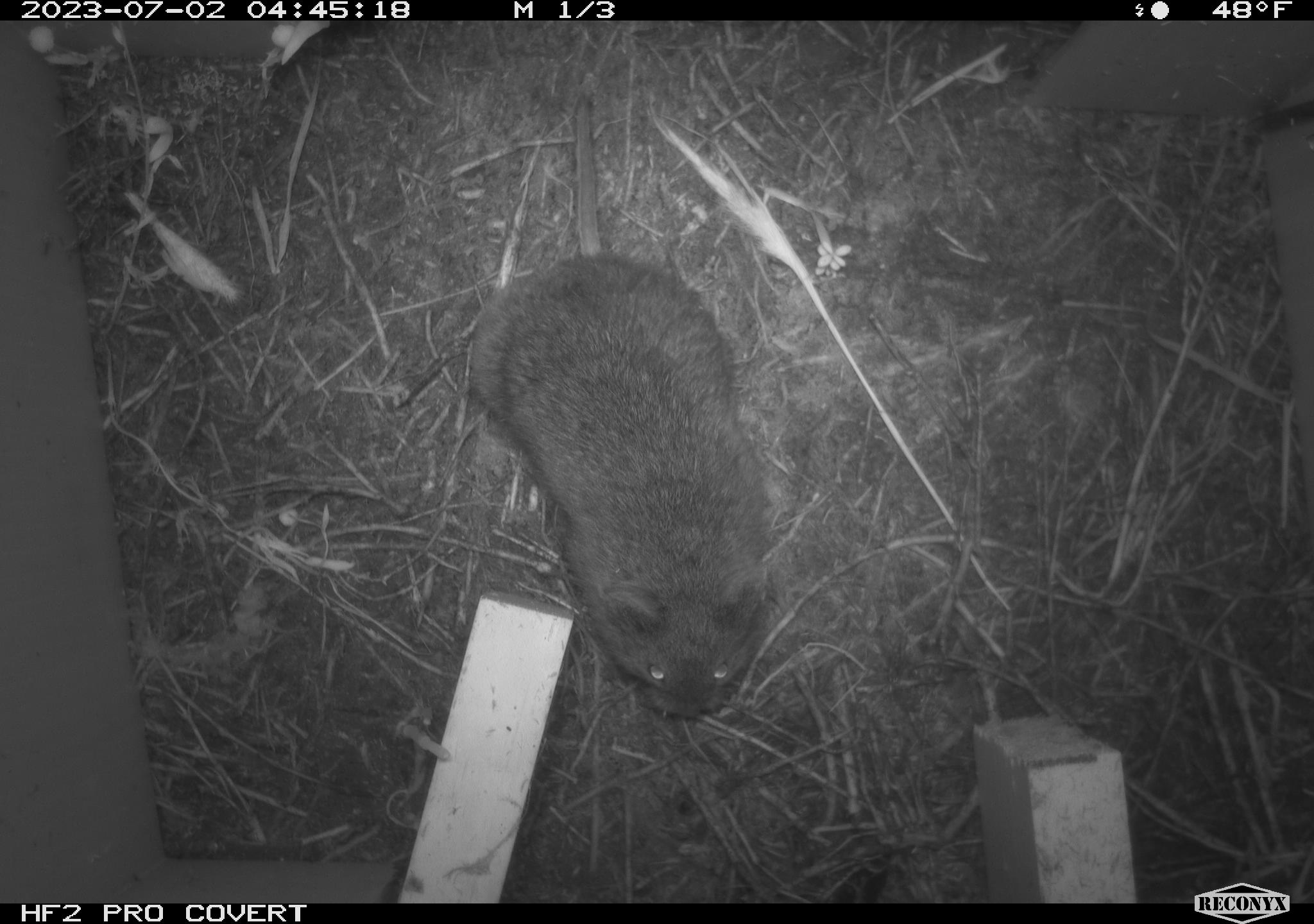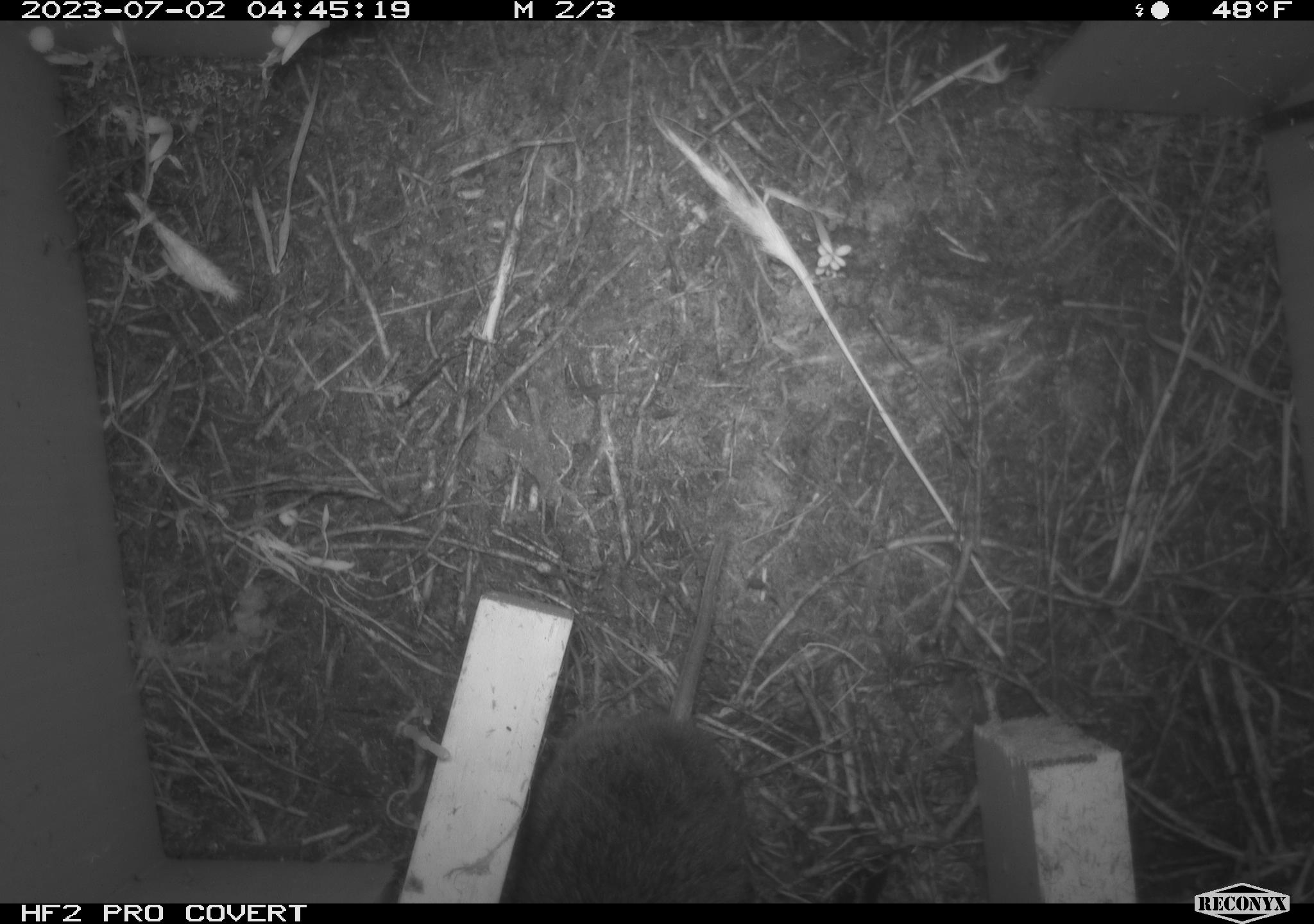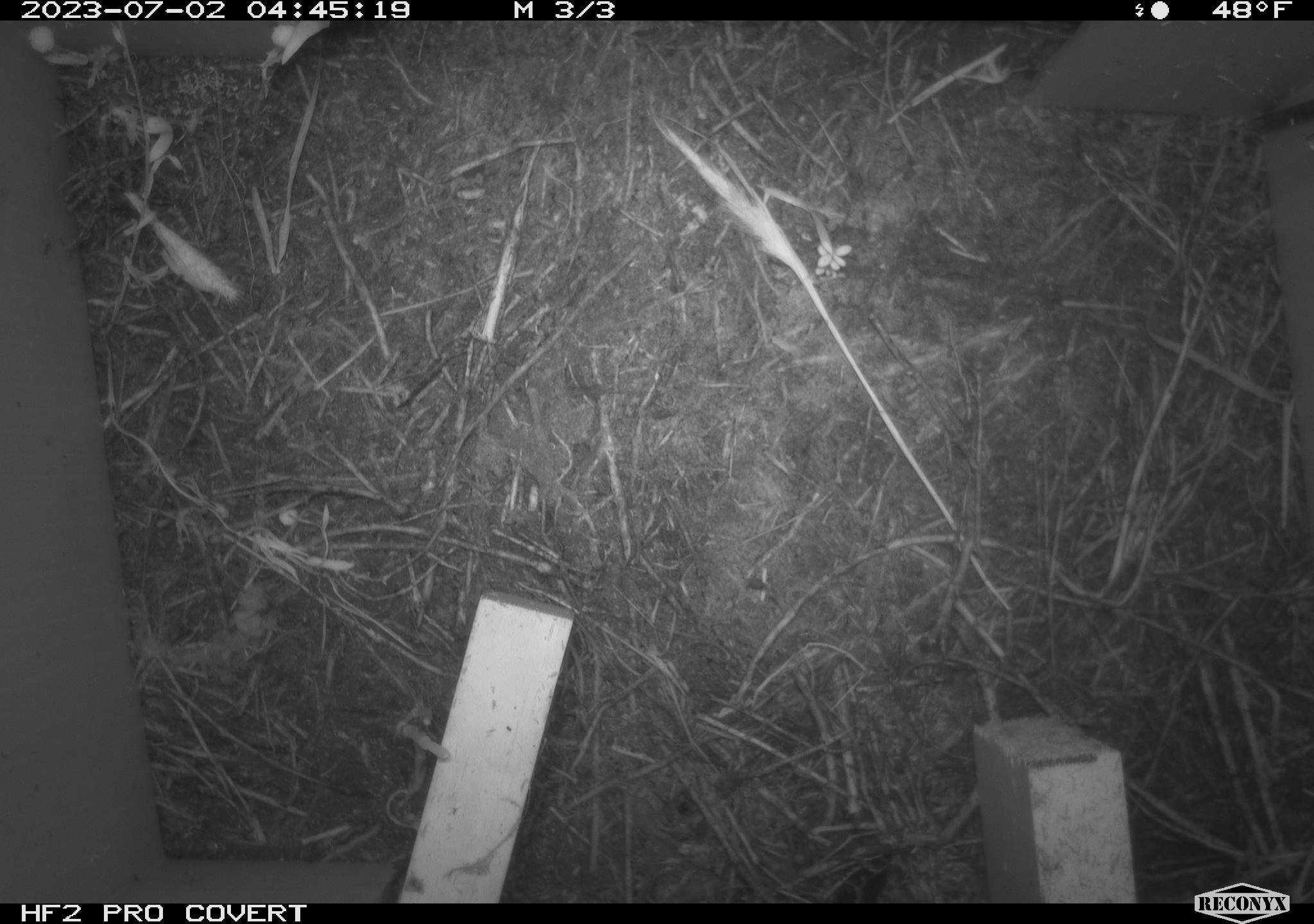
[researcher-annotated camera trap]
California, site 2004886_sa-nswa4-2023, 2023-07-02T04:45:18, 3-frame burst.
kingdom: Animalia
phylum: Chordata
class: Mammalia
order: Rodentia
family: Cricetidae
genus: Microtus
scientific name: Microtus californicus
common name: california vole